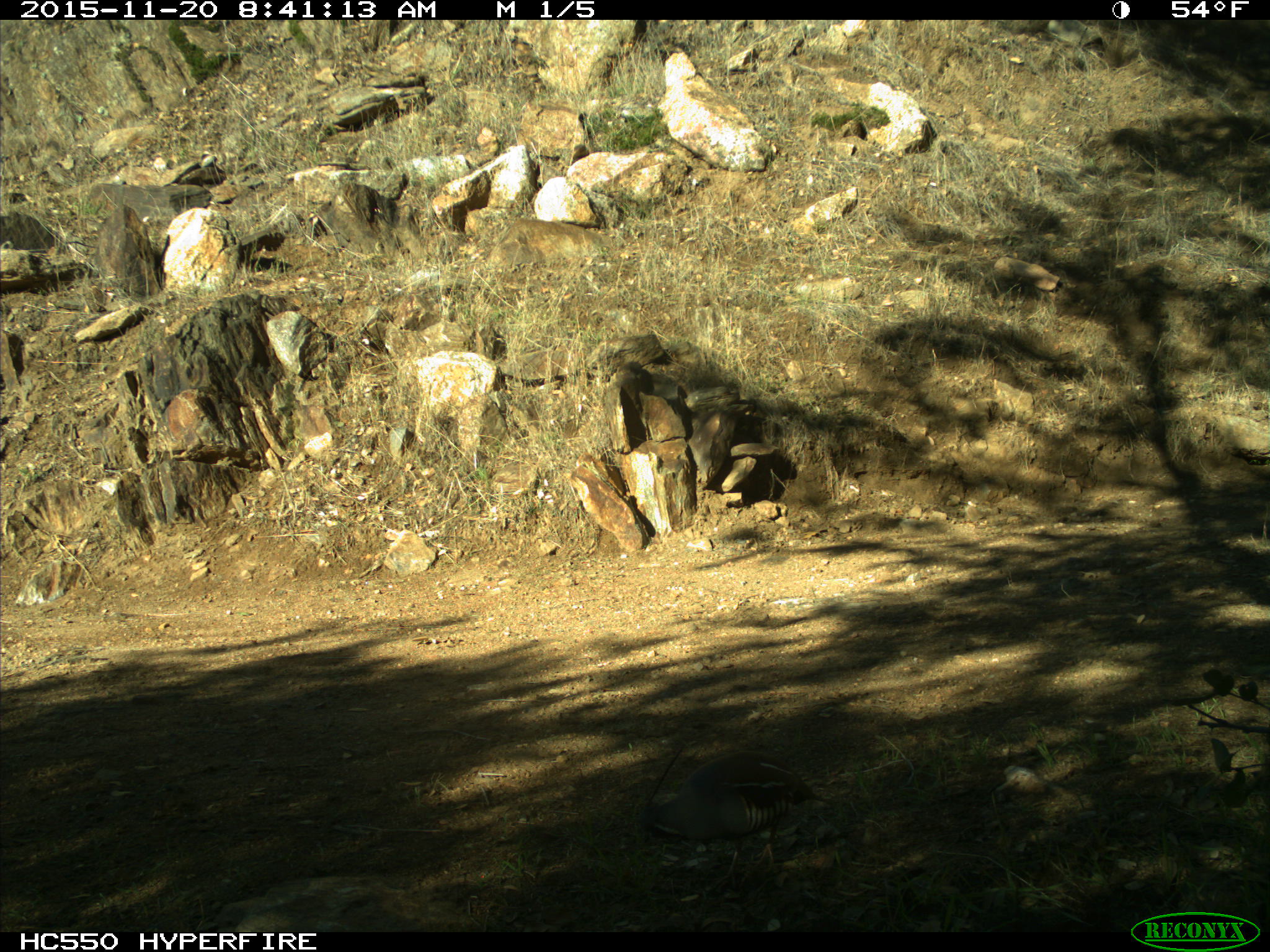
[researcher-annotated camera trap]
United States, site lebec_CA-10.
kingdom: Animalia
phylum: Chordata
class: Aves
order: Galliformes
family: Odontophoridae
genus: Callipepla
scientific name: Callipepla californica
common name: california quail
Callipepla californica (california quail).